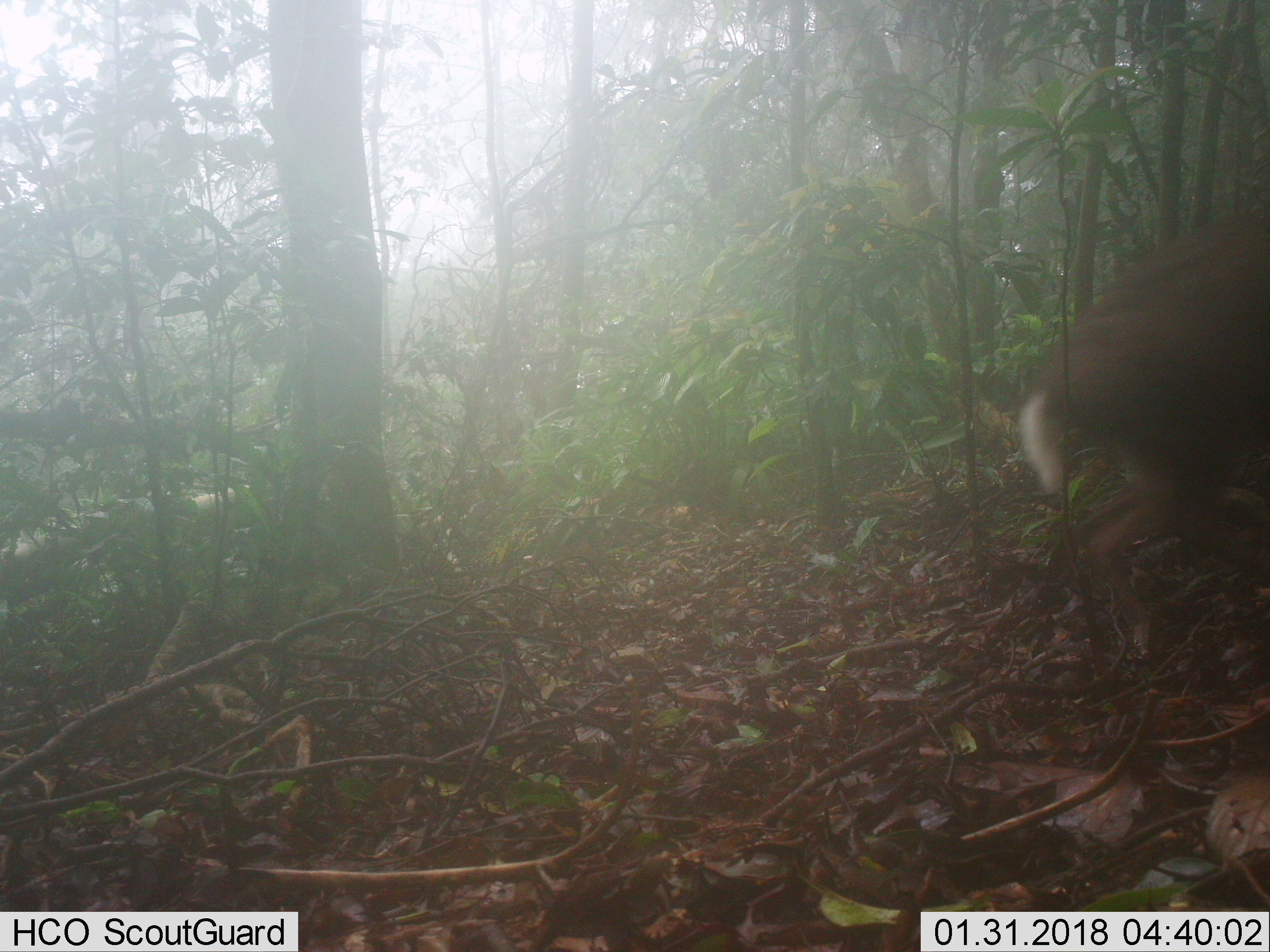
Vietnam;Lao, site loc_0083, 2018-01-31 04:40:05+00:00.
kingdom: Animalia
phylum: Chordata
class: Mammalia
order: Artiodactyla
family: Cervidae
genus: Muntiacus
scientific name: Muntiacus rooseveltorum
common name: roosevelt's muntjac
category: roosevelts muntjac group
Roosevelts muntjac group (roosevelt's muntjac) (Muntiacus rooseveltorum). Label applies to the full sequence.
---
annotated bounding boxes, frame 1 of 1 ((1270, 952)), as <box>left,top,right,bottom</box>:
roosevelts muntjac group: <box>1018,210,1269,625</box>